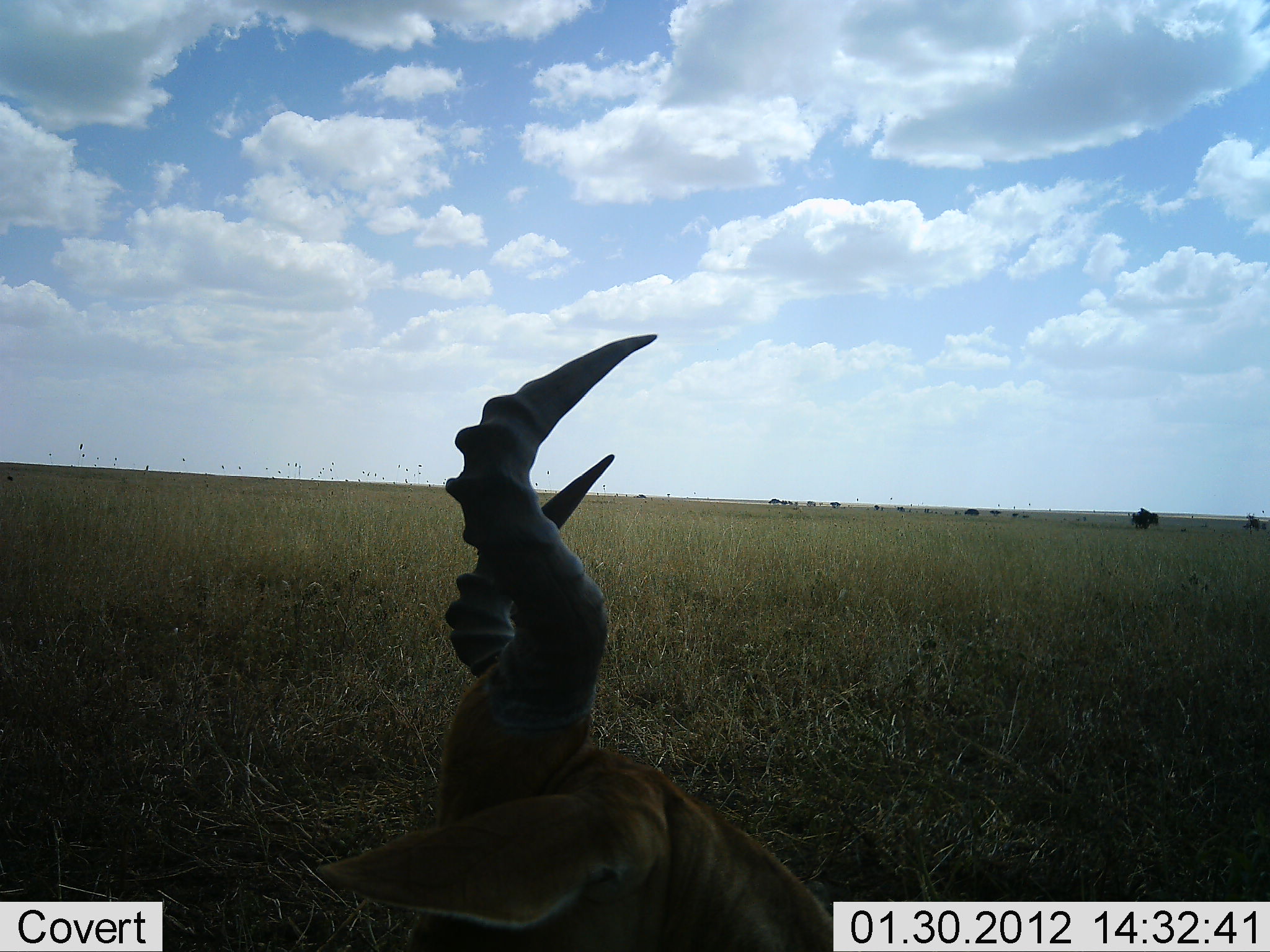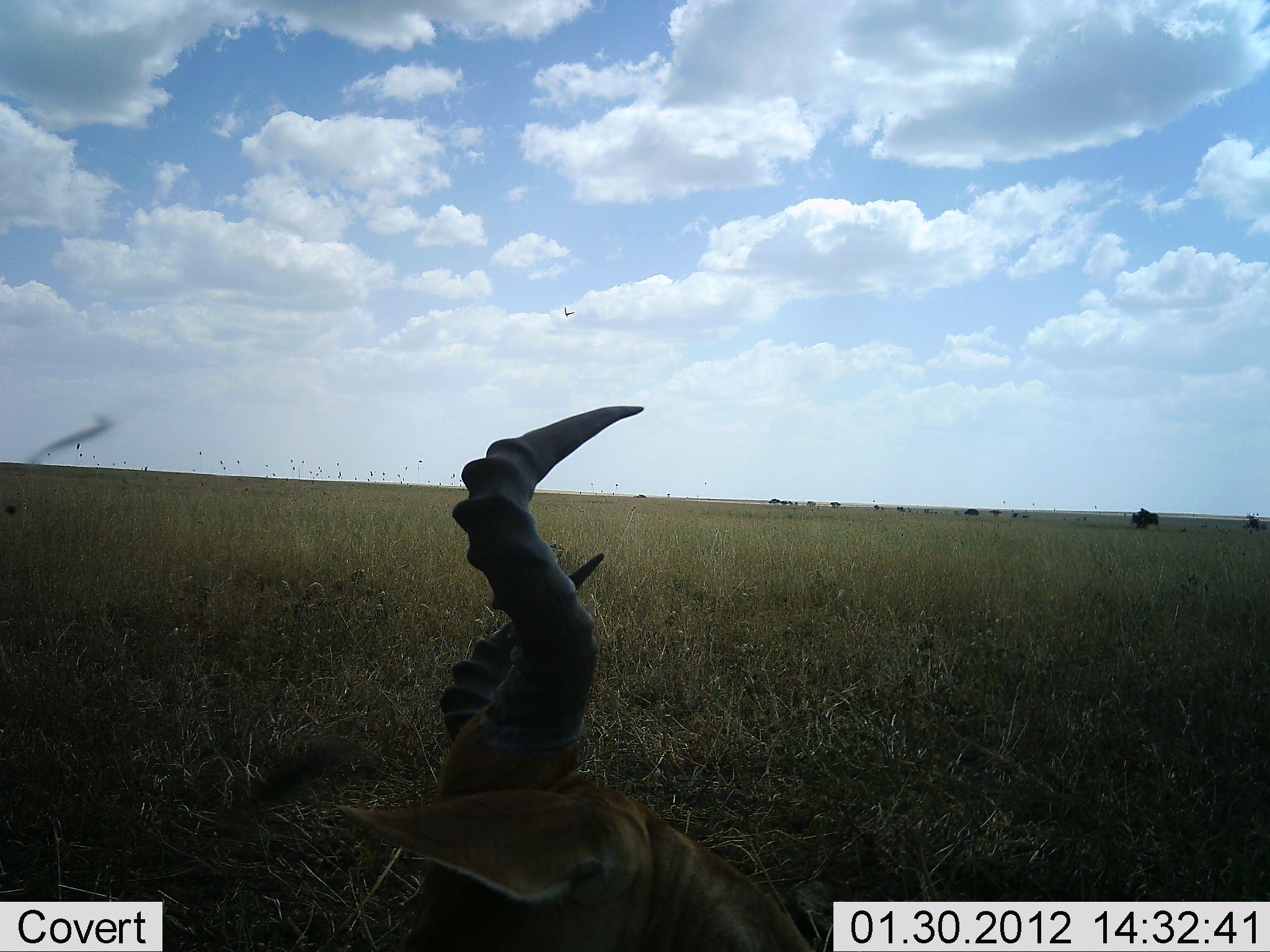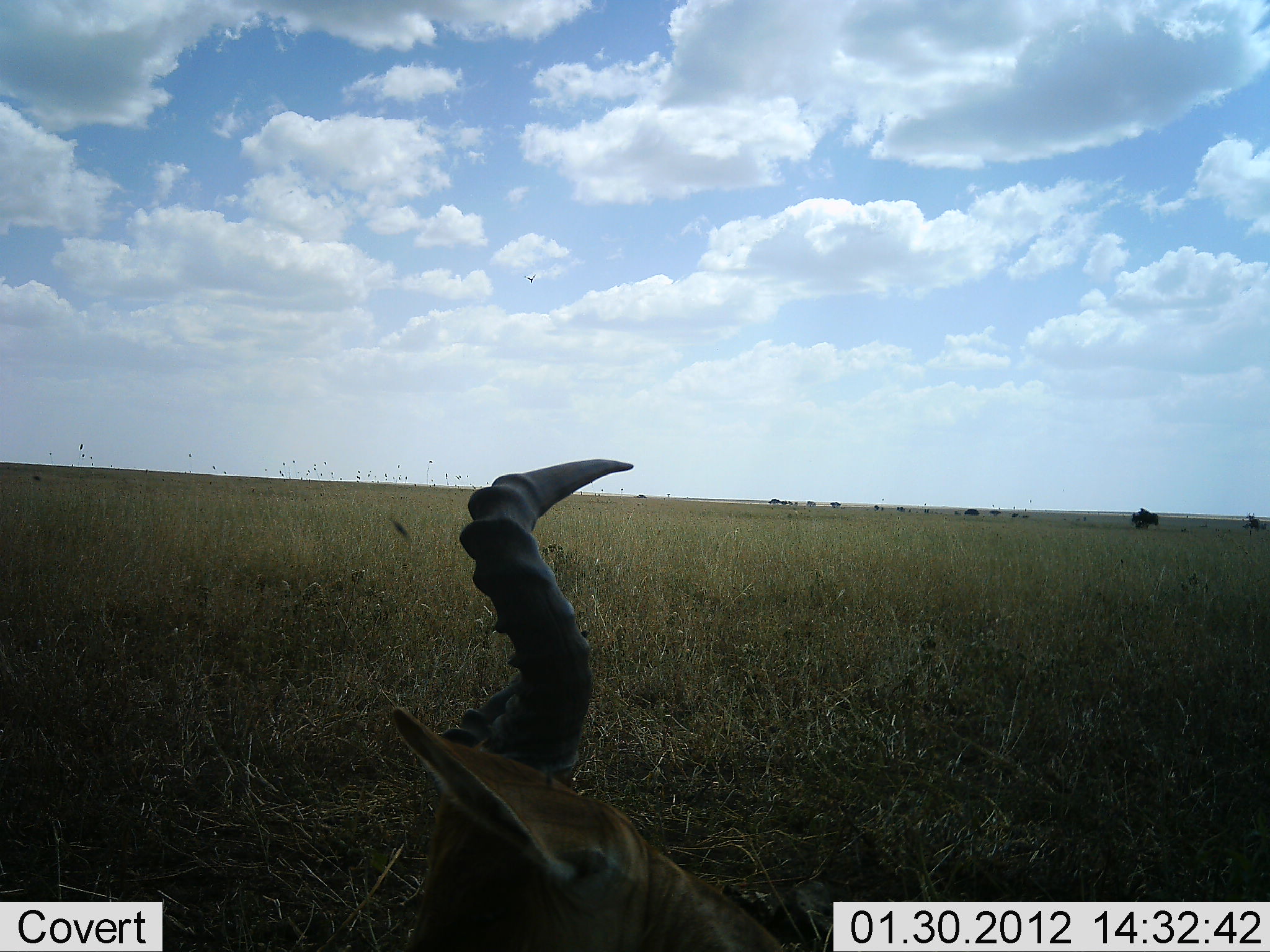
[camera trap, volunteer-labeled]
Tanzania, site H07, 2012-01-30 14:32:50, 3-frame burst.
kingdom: Animalia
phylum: Chordata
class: Mammalia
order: Artiodactyla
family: Bovidae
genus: Alcelaphus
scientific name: Alcelaphus buselaphus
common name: hartebeest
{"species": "hartebeest (Alcelaphus buselaphus)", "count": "1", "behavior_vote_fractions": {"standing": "12%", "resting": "81%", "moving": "0%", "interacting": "6%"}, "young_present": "0%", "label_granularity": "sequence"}